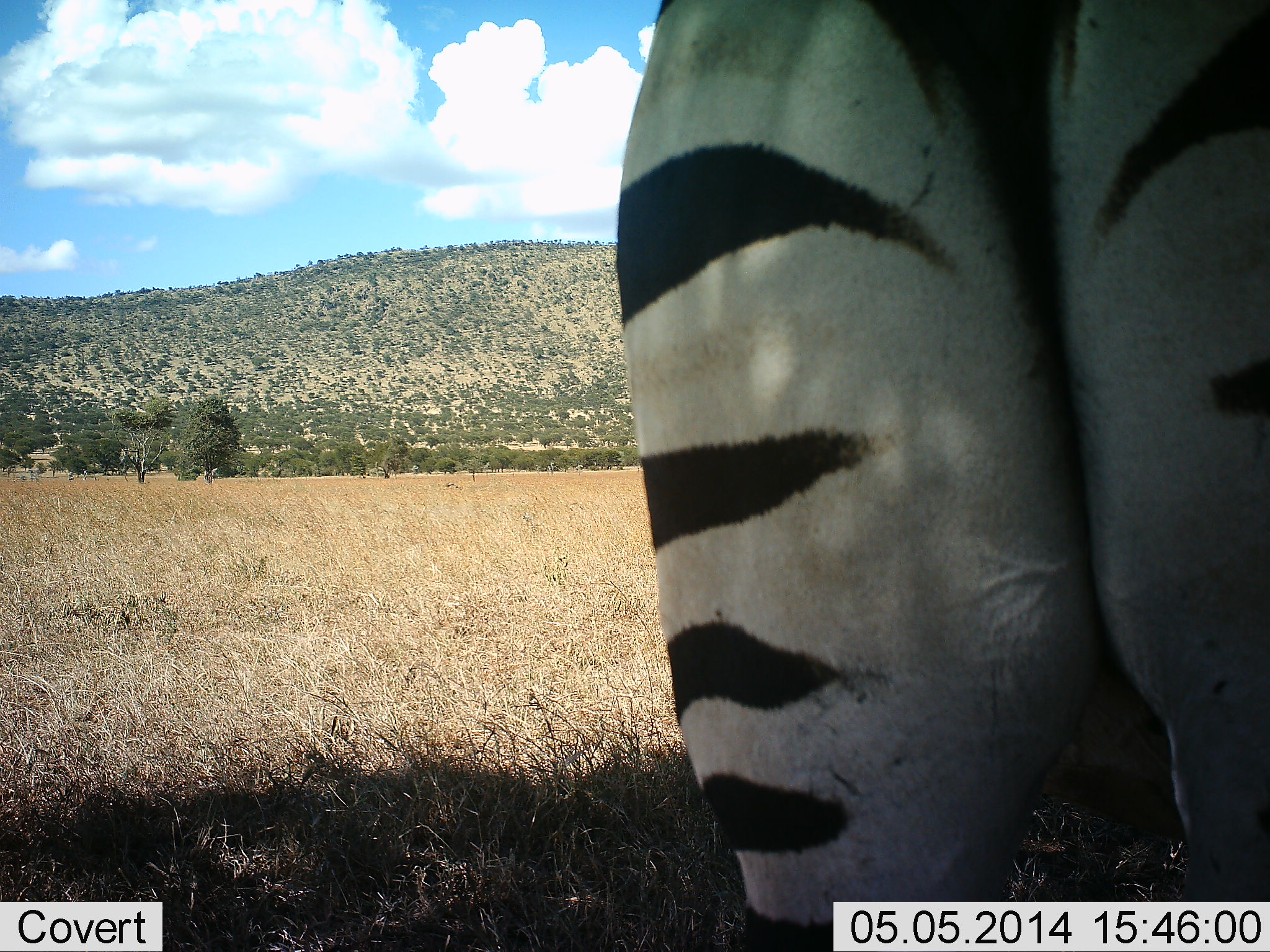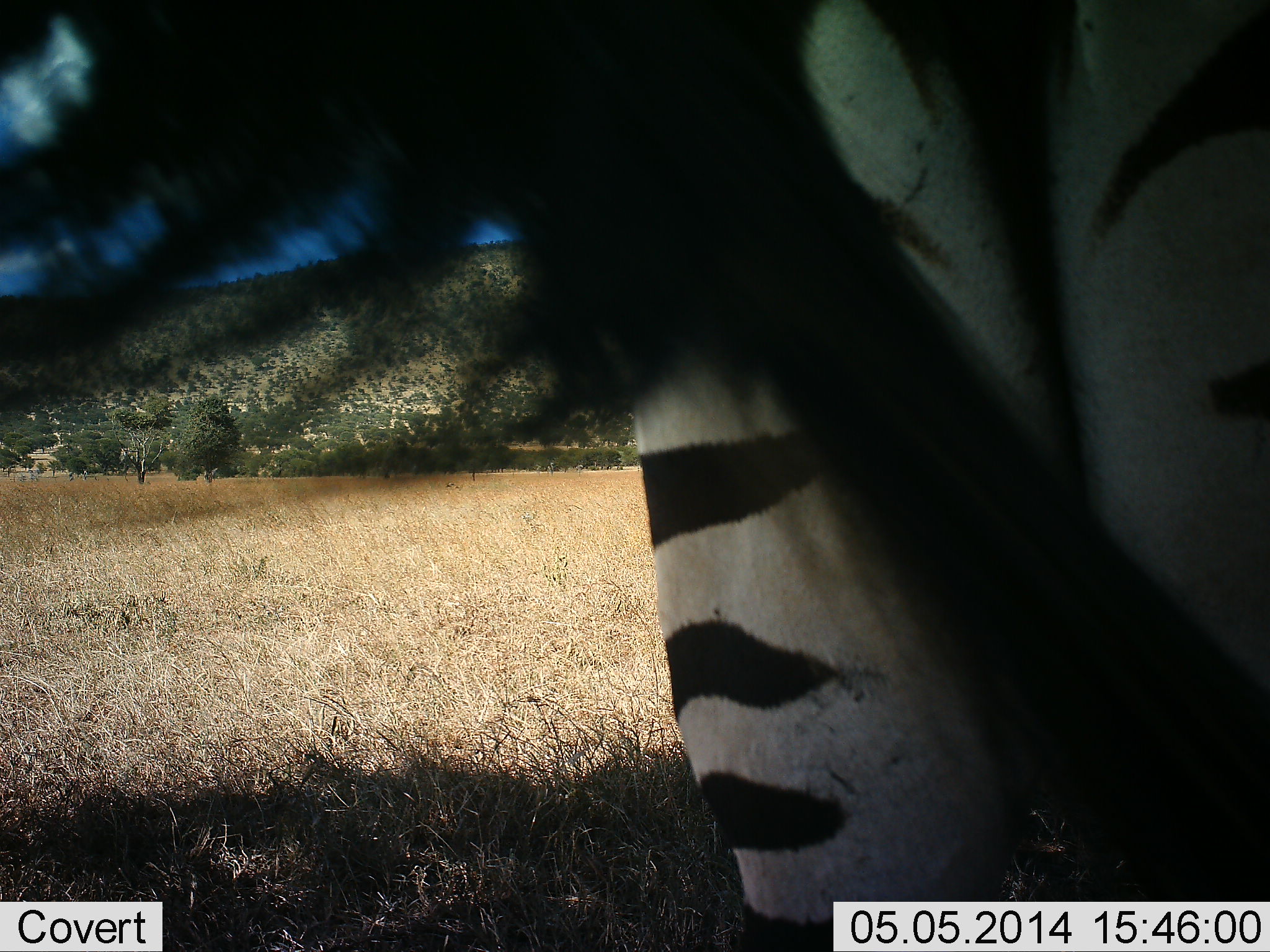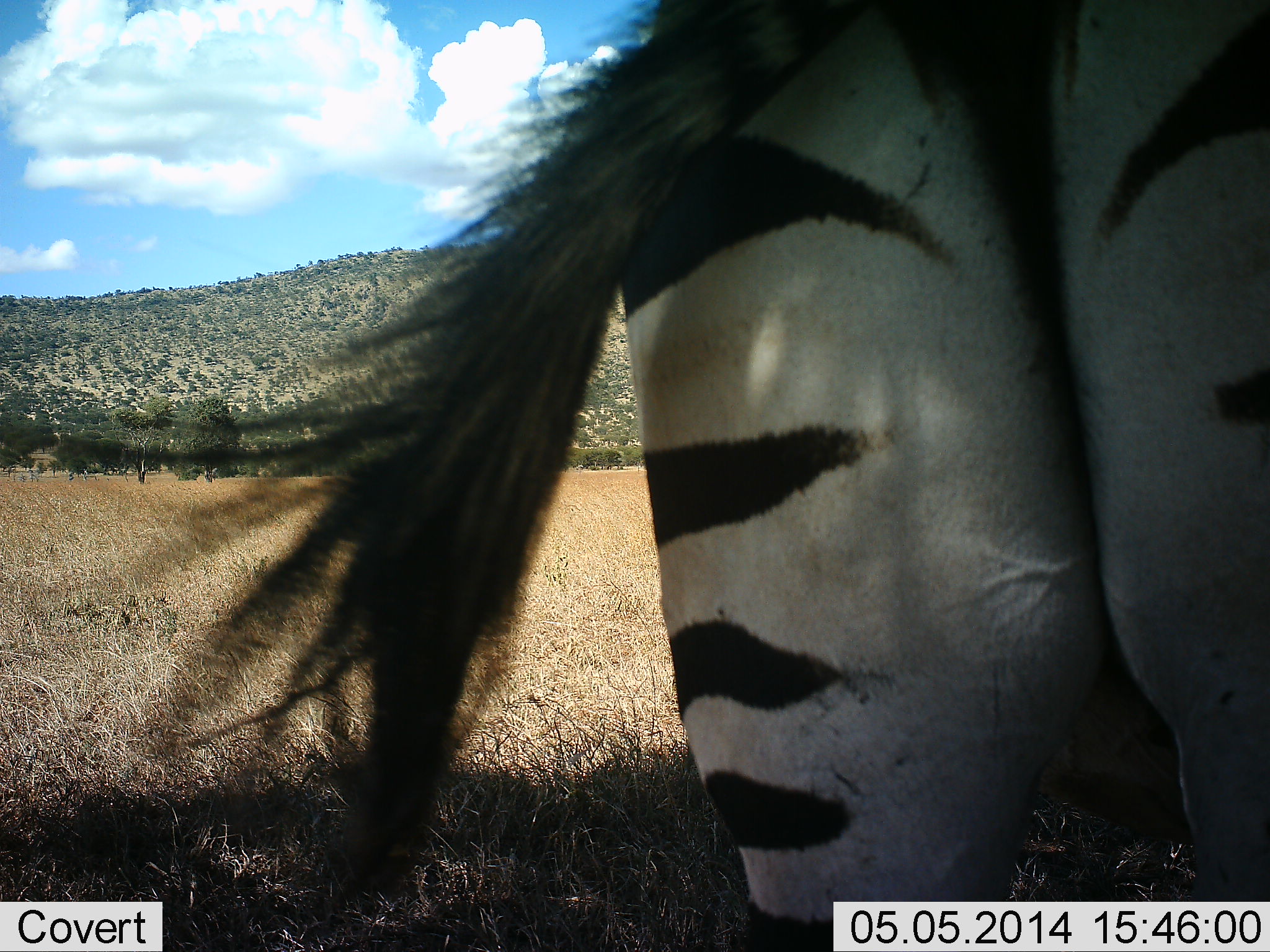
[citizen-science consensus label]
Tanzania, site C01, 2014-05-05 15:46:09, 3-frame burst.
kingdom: Animalia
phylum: Chordata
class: Mammalia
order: Perissodactyla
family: Equidae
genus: Equus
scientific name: Equus quagga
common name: plains zebra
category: zebra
Zebra (plains zebra) (Equus quagga), count 1. Behavior (volunteer vote fractions): standing 90%, resting 0%, moving 0%, interacting 10%. Young present (vote fraction): 0%. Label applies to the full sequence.